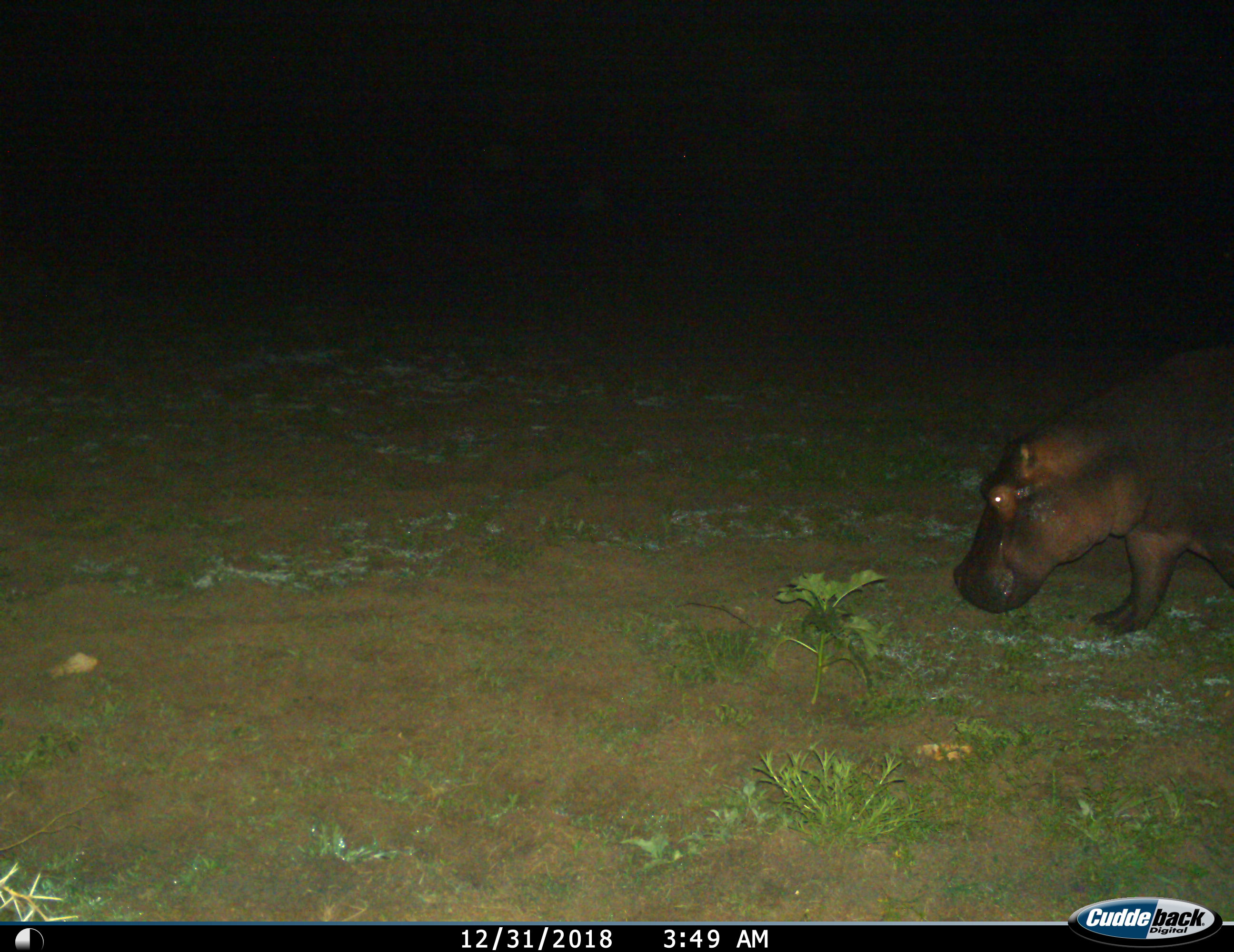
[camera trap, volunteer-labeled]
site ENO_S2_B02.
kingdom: Animalia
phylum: Chordata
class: Mammalia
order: Artiodactyla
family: Hippopotamidae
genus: Hippopotamus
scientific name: Hippopotamus amphibius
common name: hippopotamus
Hippopotamus (Hippopotamus amphibius), count 1. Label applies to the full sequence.